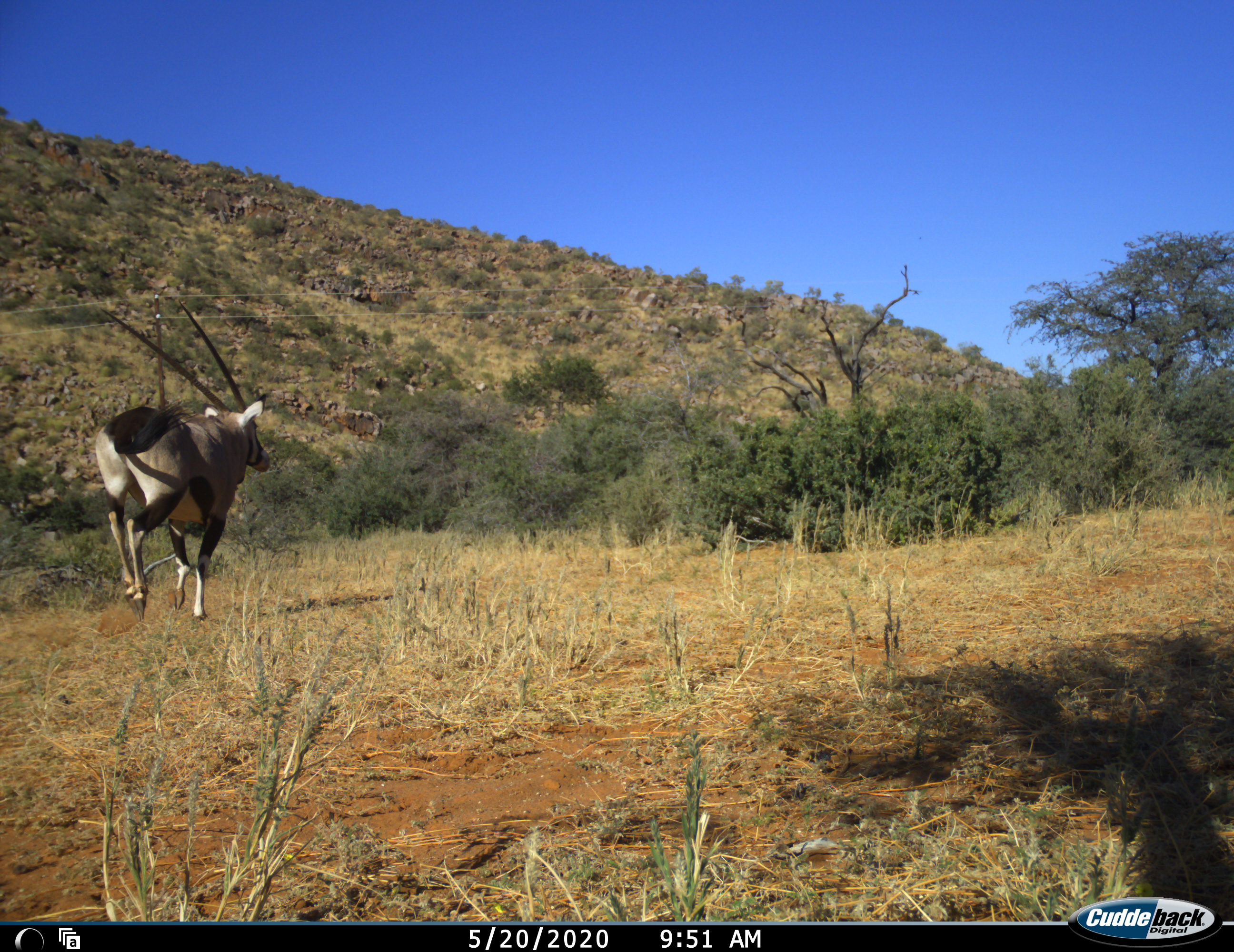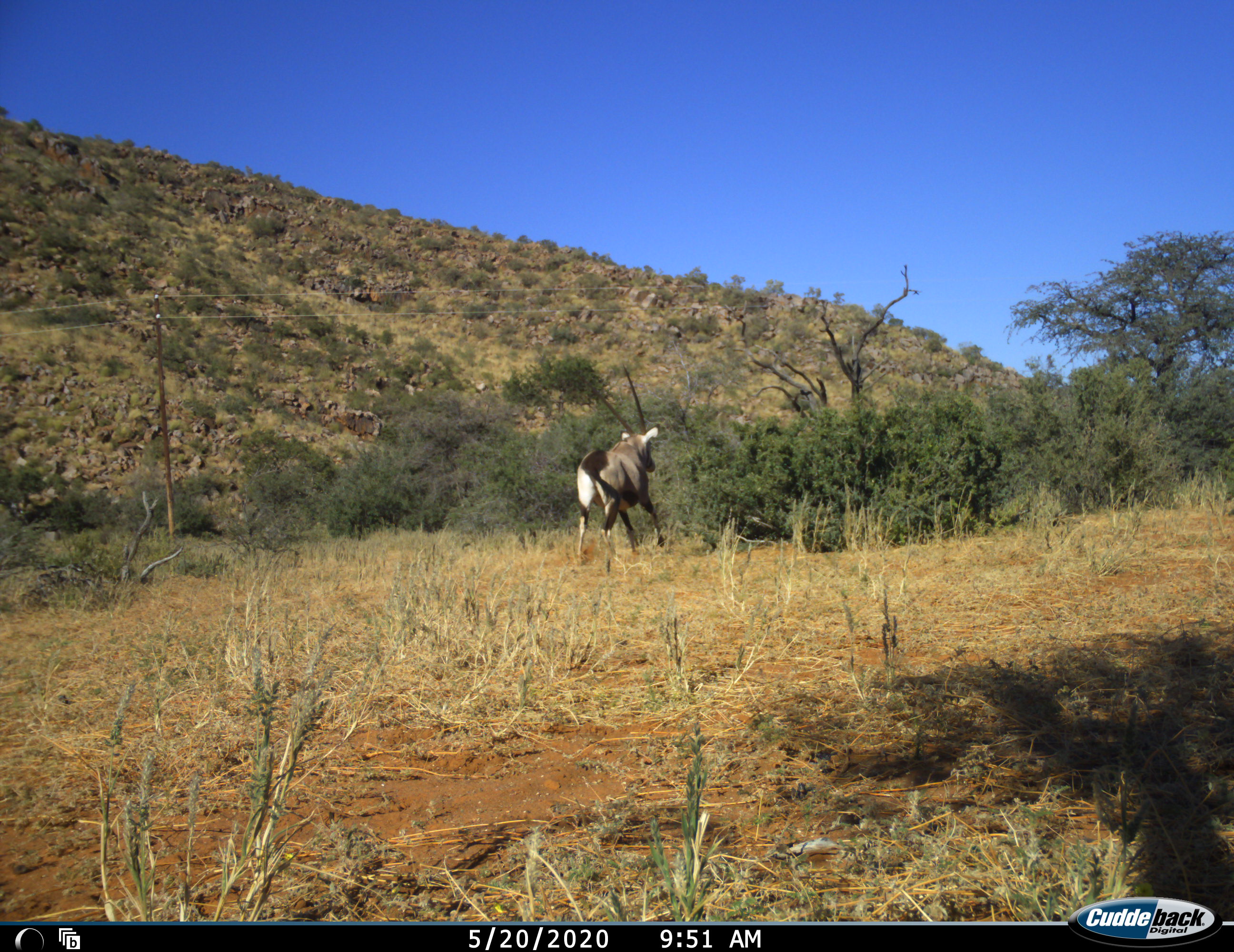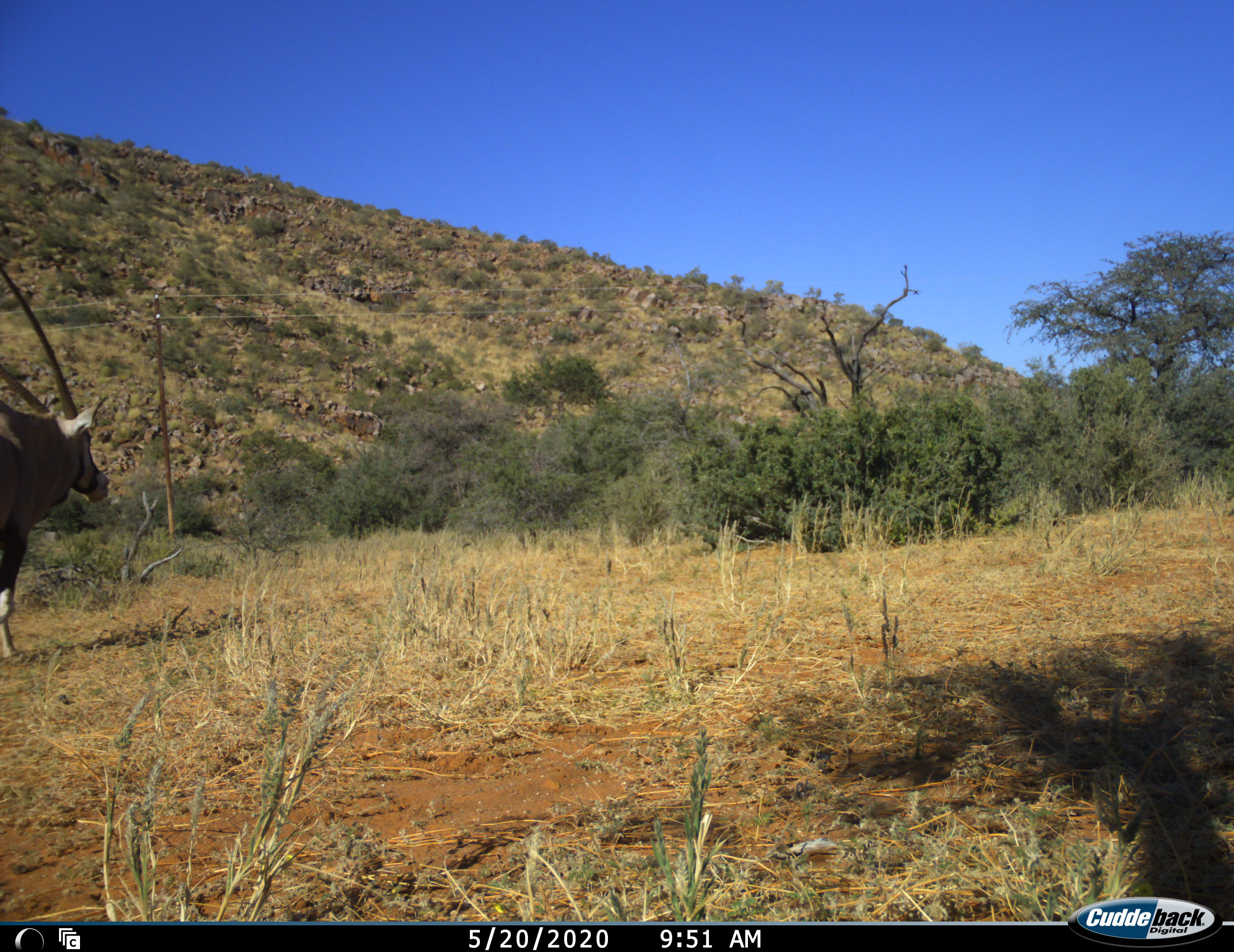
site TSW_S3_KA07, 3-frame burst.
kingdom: Animalia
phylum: Chordata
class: Mammalia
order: Artiodactyla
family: Bovidae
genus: Oryx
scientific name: Oryx gazella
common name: gemsbok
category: oryx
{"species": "oryx (gemsbok) (Oryx gazella)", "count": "1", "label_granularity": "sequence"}